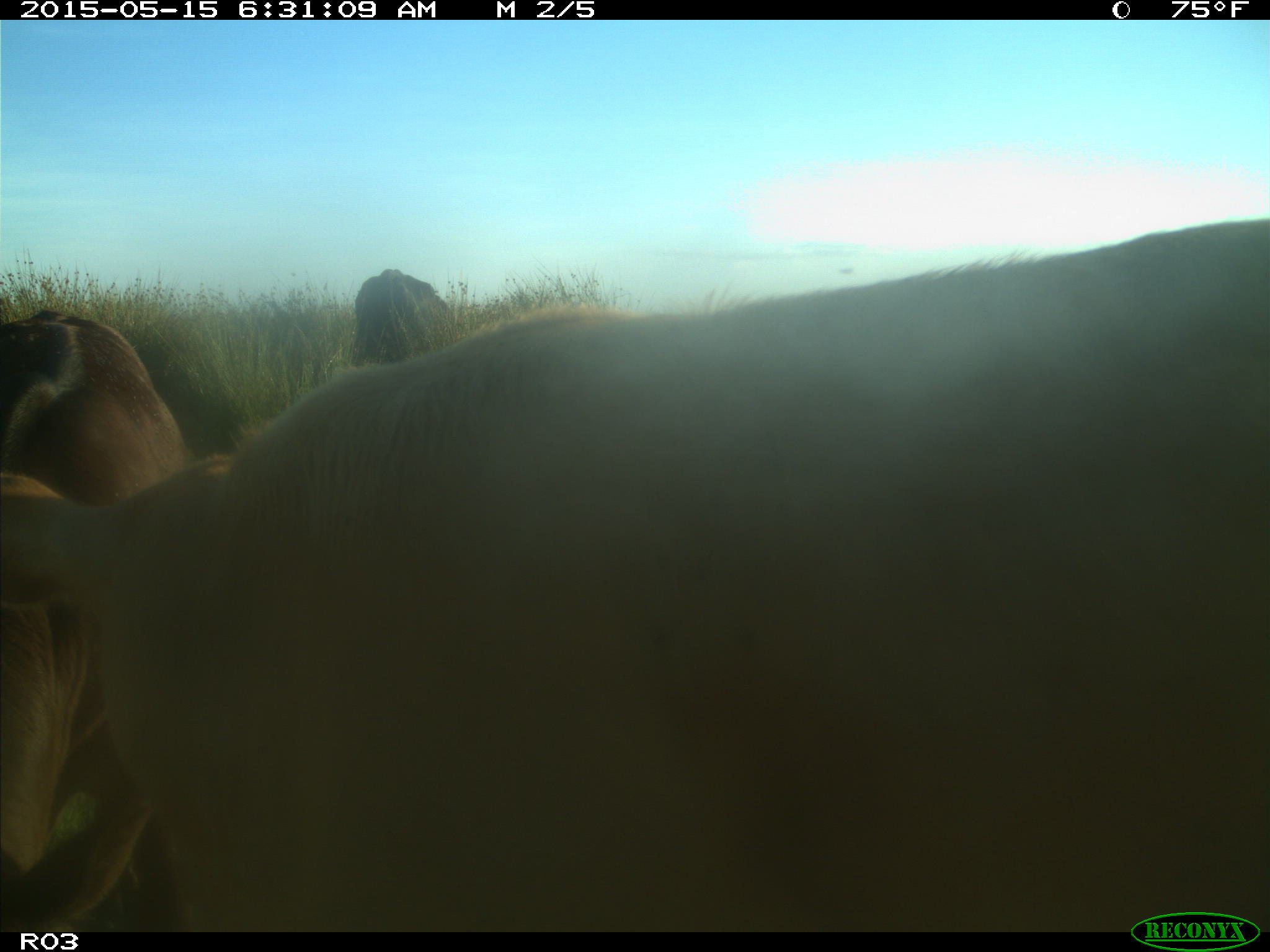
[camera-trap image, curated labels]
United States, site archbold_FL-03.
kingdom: Animalia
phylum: Chordata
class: Mammalia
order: Artiodactyla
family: Bovidae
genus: Bos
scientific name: Bos taurus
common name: domestic cow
Bos taurus (domestic cow).